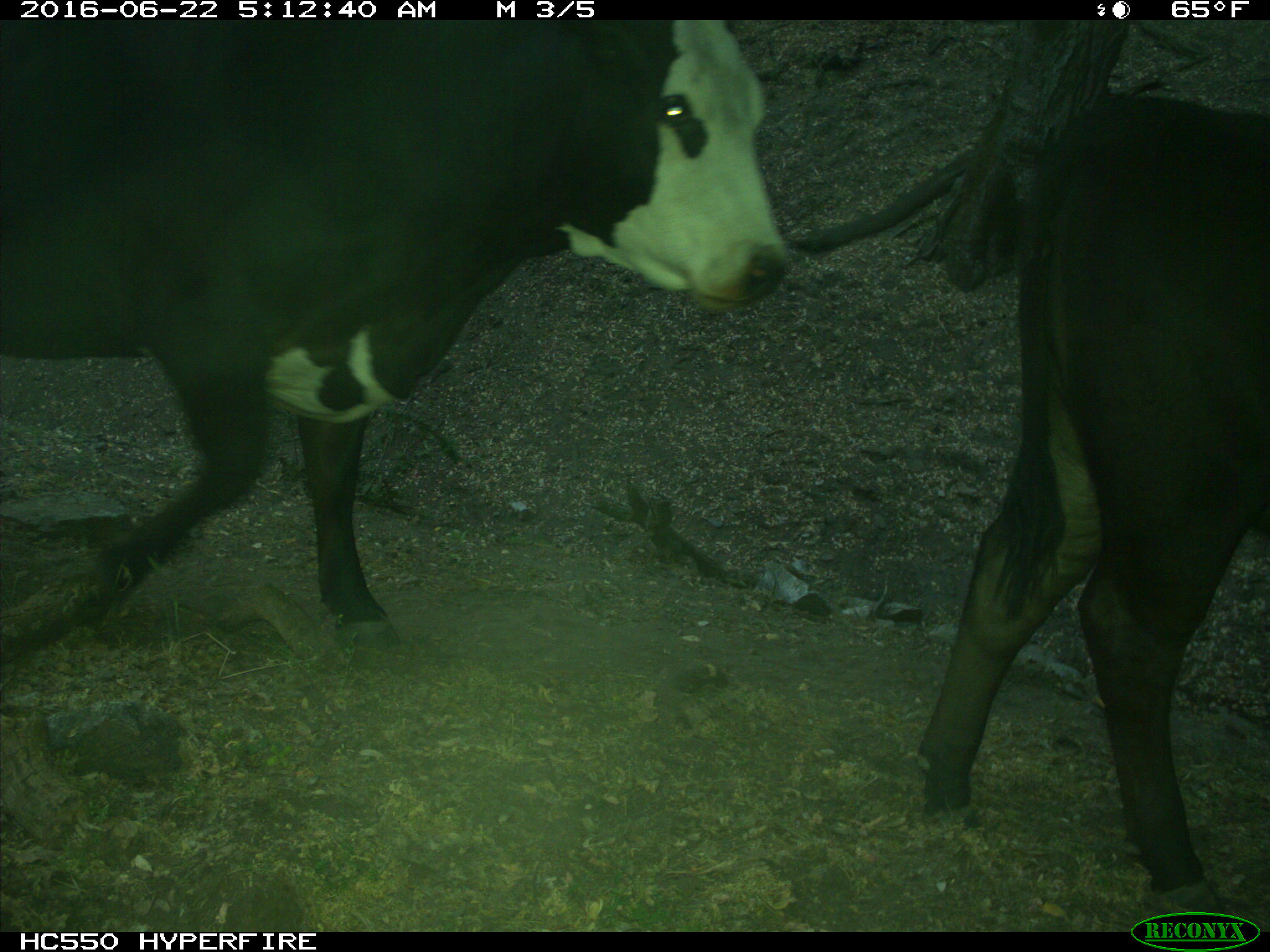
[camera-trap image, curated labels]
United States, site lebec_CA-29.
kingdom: Animalia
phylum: Chordata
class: Mammalia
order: Artiodactyla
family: Bovidae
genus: Bos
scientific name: Bos taurus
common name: domestic cow